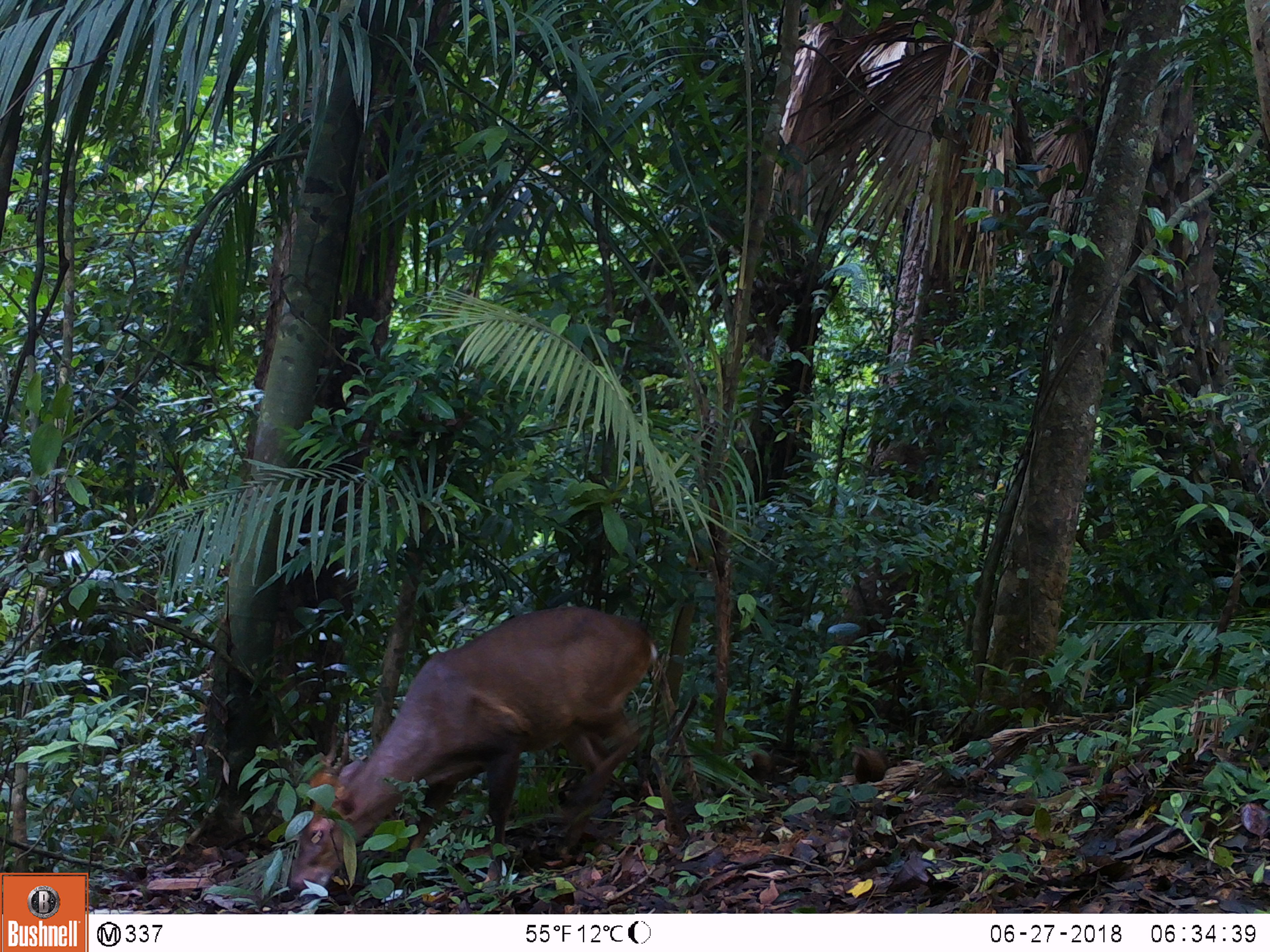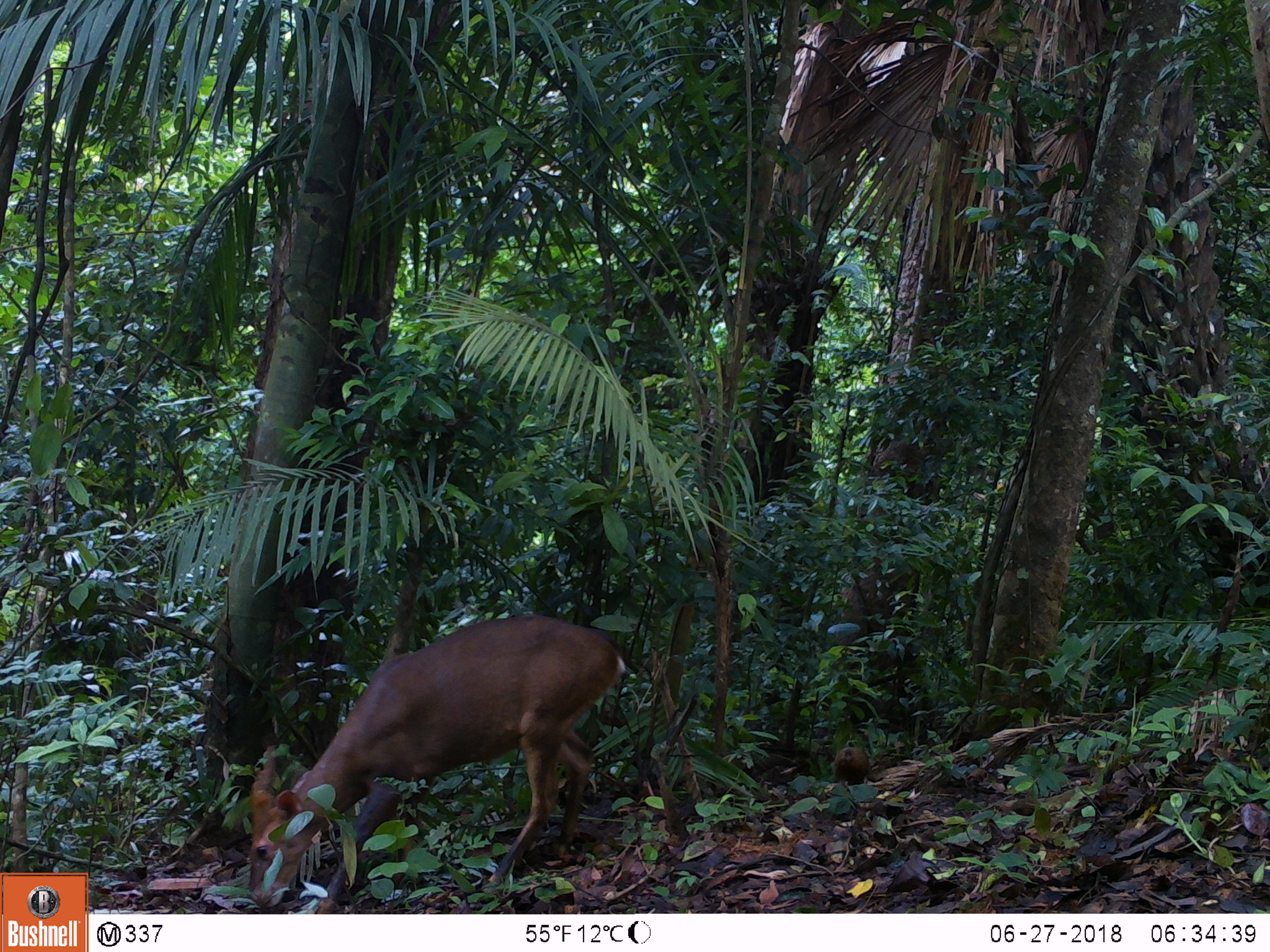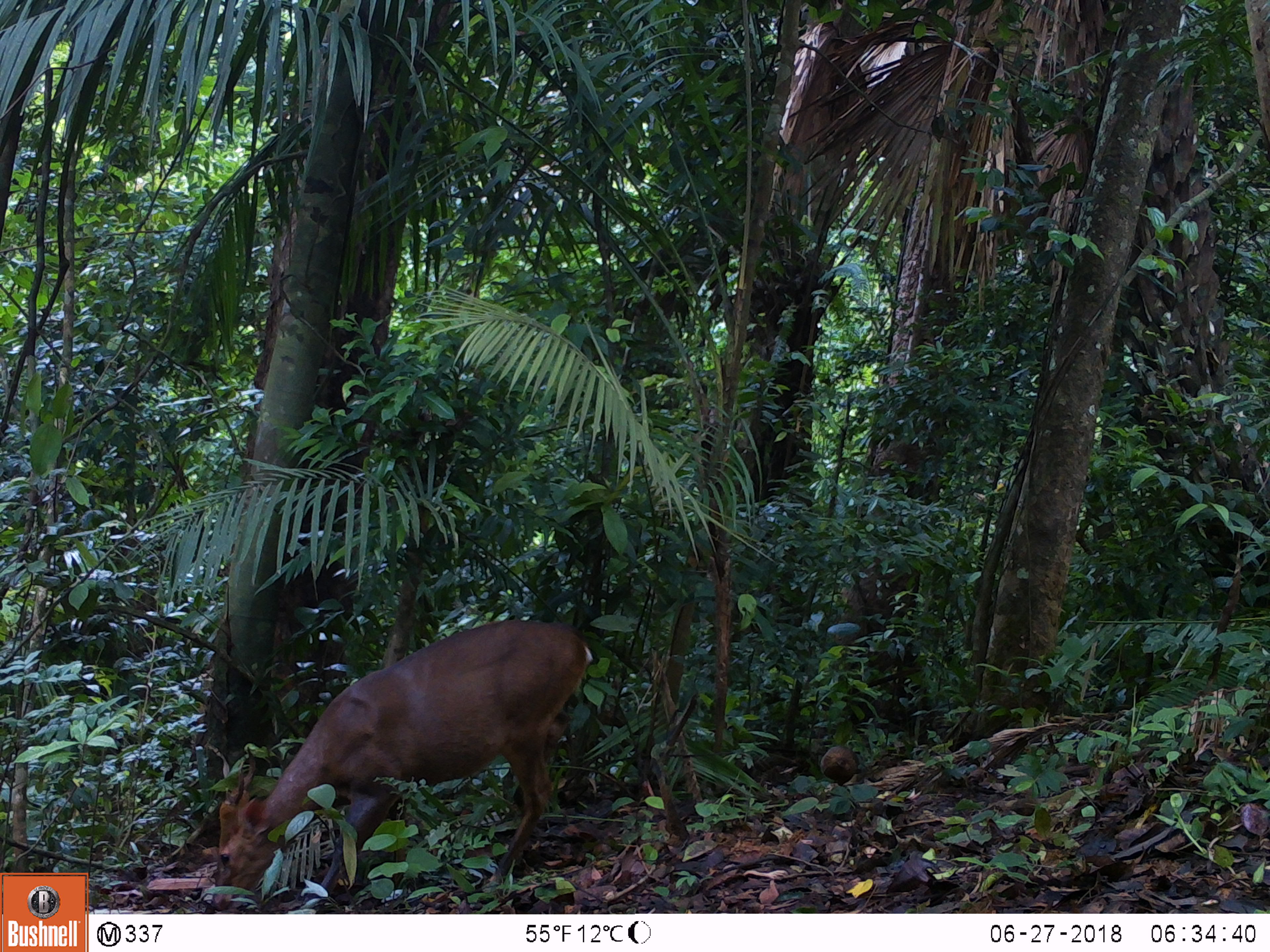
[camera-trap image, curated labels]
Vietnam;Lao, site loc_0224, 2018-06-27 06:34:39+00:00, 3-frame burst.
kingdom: Animalia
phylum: Chordata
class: Aves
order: Galliformes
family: Phasianidae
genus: Gallus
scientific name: Gallus gallus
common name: red junglefowl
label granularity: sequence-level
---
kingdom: Animalia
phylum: Chordata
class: Mammalia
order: Artiodactyla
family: Cervidae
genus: Muntiacus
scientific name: Muntiacus vuquangensis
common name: large-antlered muntjac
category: large antlered muntjac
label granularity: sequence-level